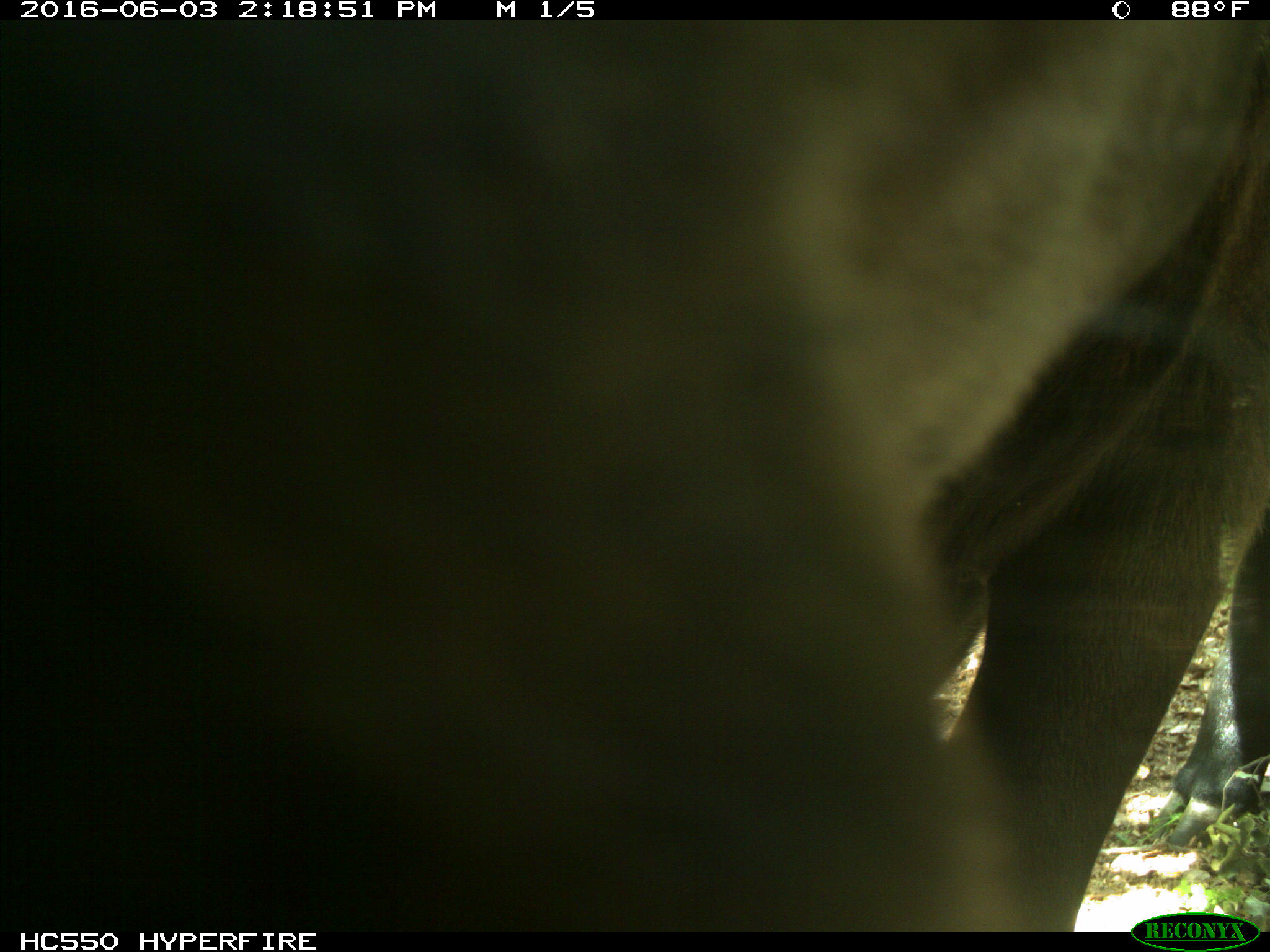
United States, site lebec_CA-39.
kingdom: Animalia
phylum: Chordata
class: Mammalia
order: Artiodactyla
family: Bovidae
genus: Bos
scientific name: Bos taurus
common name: domestic cow